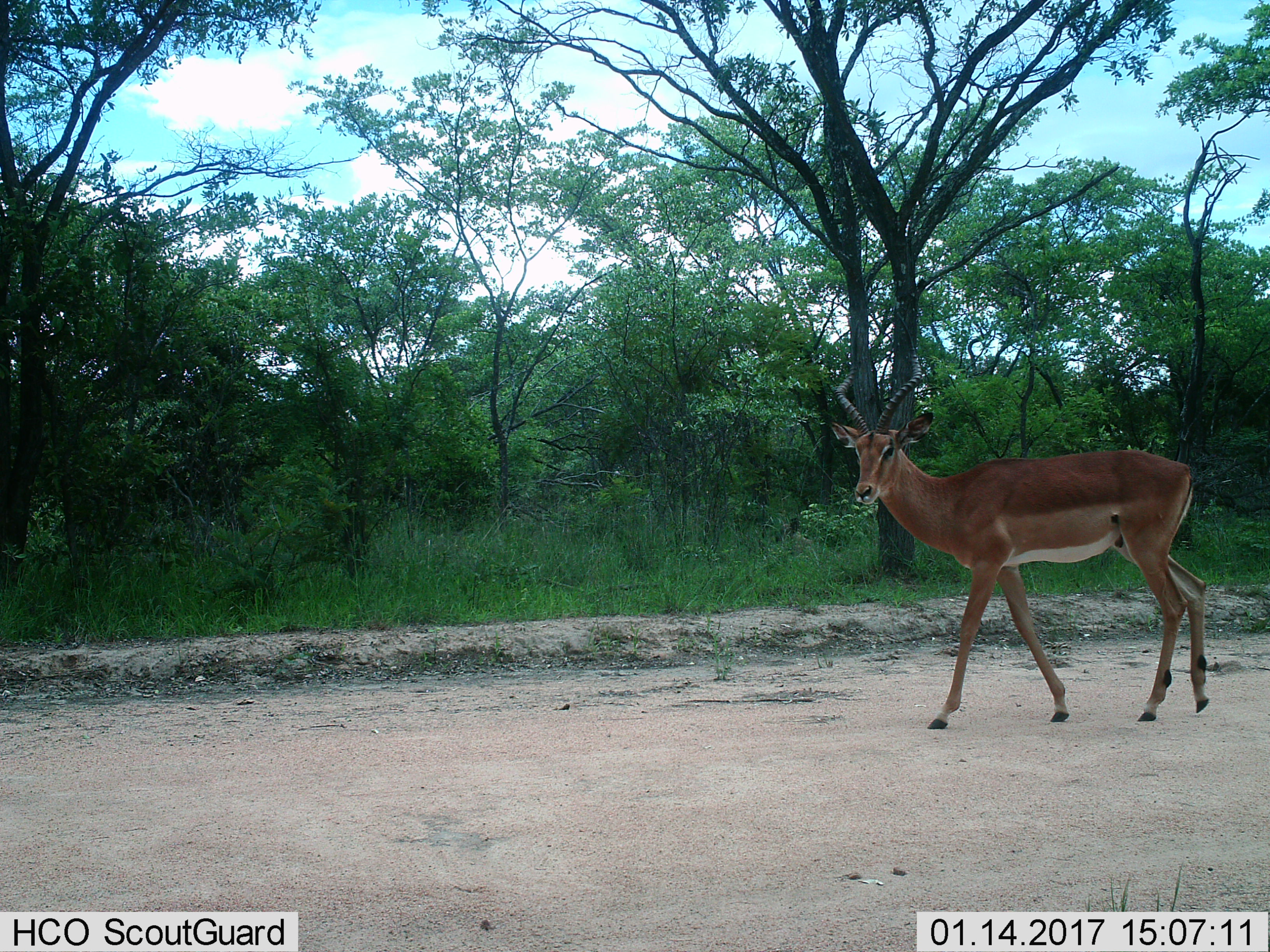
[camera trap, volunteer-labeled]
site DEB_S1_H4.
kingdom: Animalia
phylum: Chordata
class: Mammalia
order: Artiodactyla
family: Bovidae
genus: Aepyceros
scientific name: Aepyceros melampus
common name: impala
Impala (Aepyceros melampus), count 1. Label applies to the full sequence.